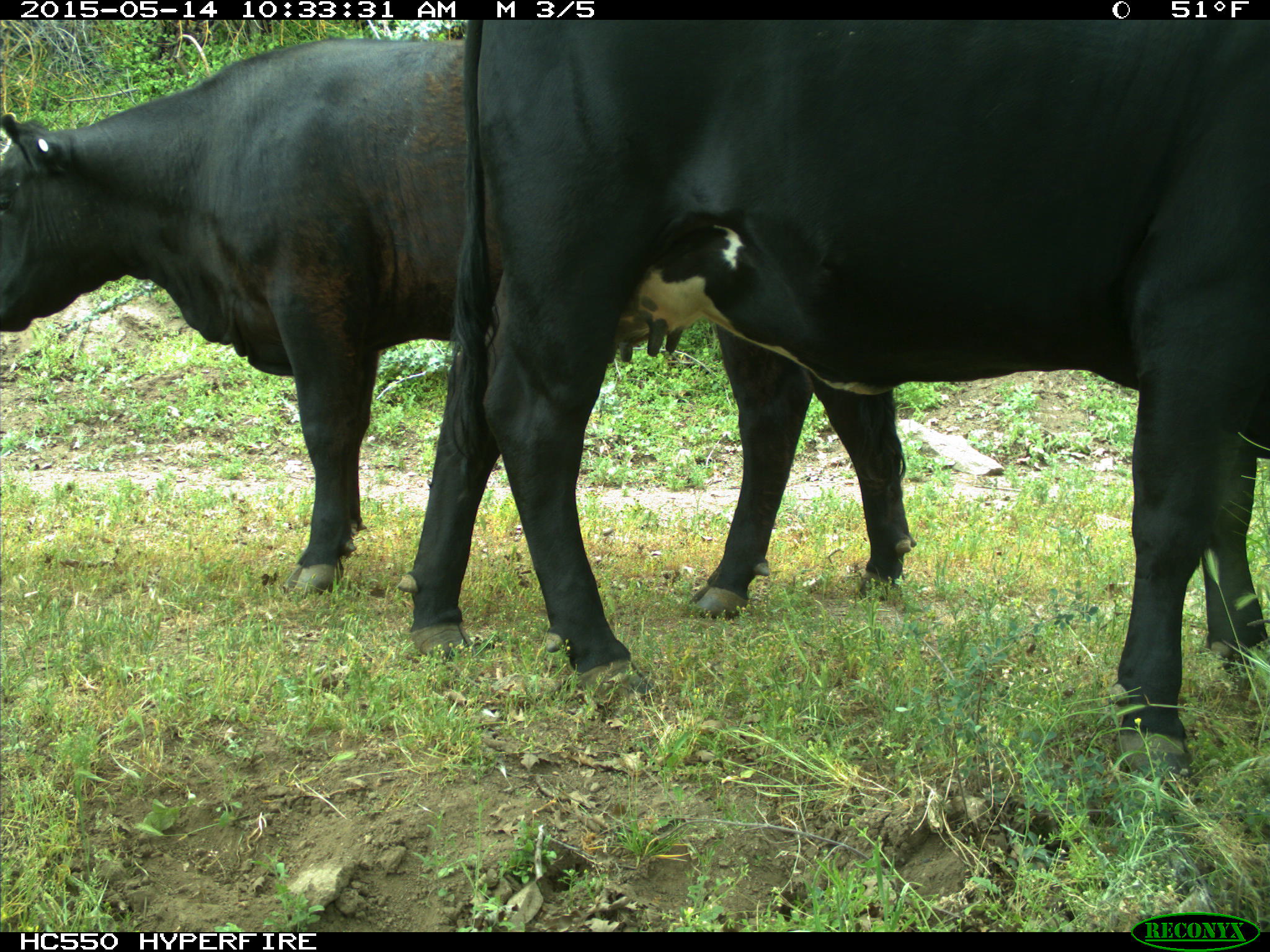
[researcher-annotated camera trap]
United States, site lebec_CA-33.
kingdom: Animalia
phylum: Chordata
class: Mammalia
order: Artiodactyla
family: Bovidae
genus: Bos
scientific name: Bos taurus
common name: domestic cow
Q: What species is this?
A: Bos taurus (domestic cow).